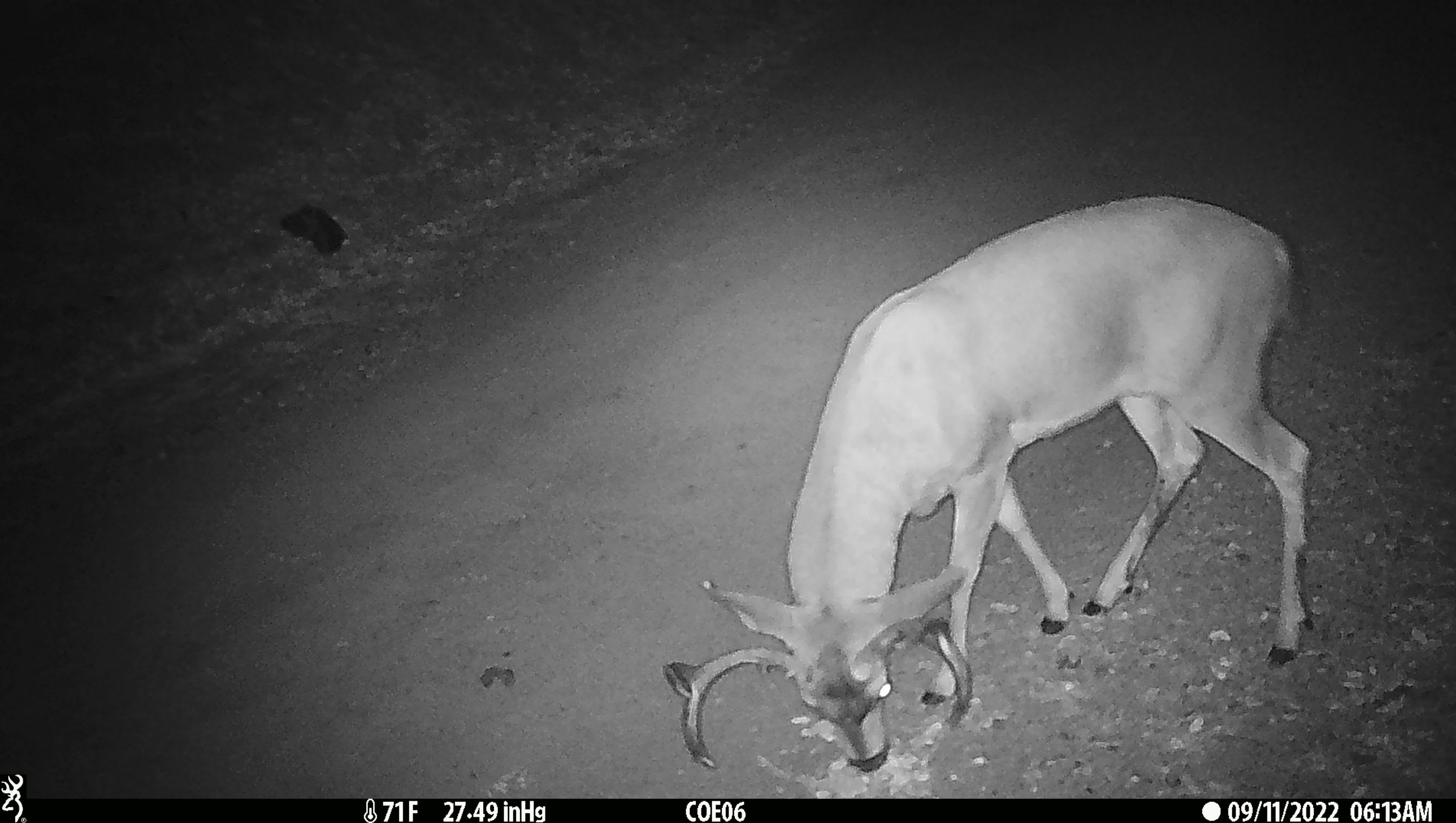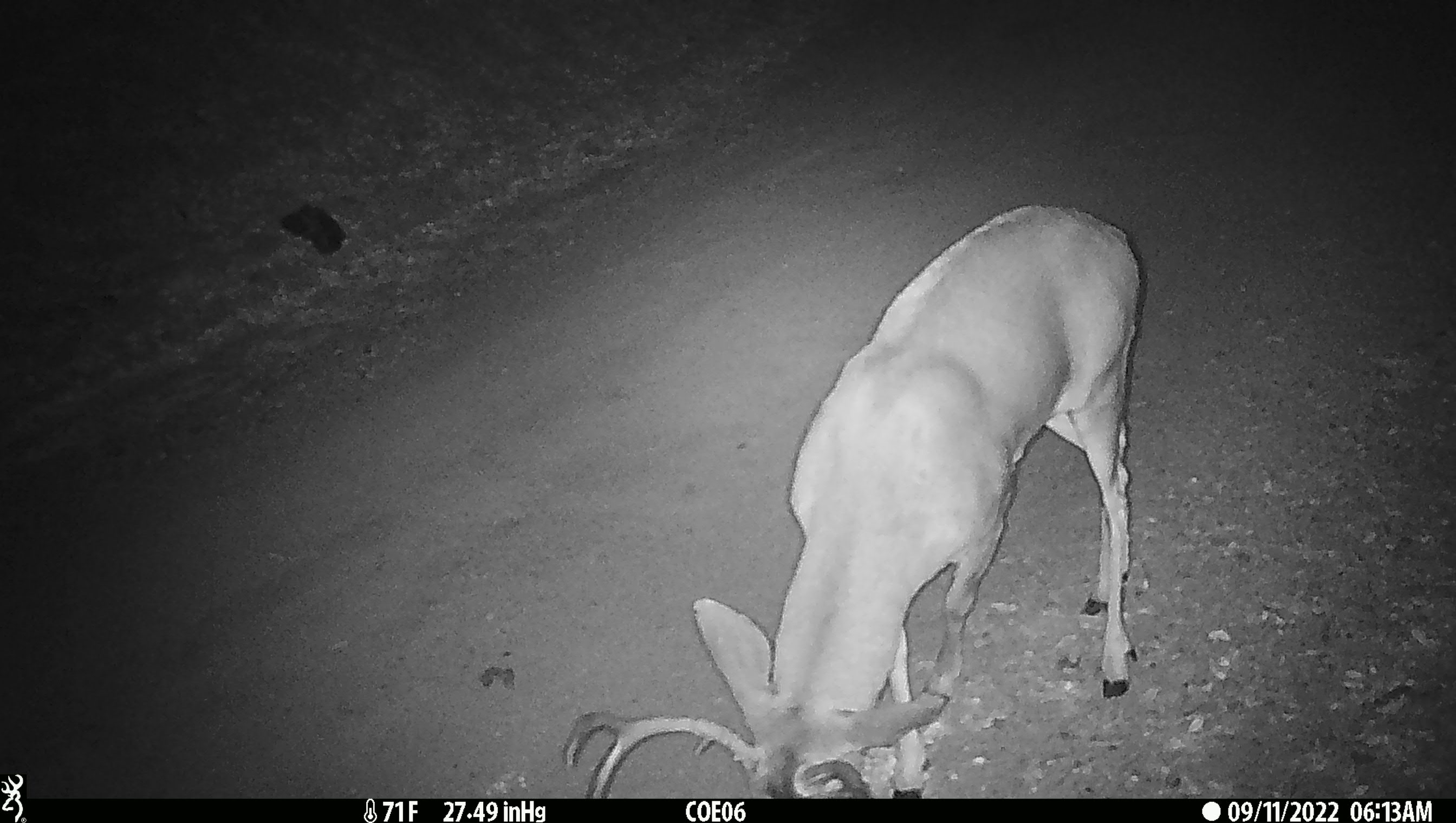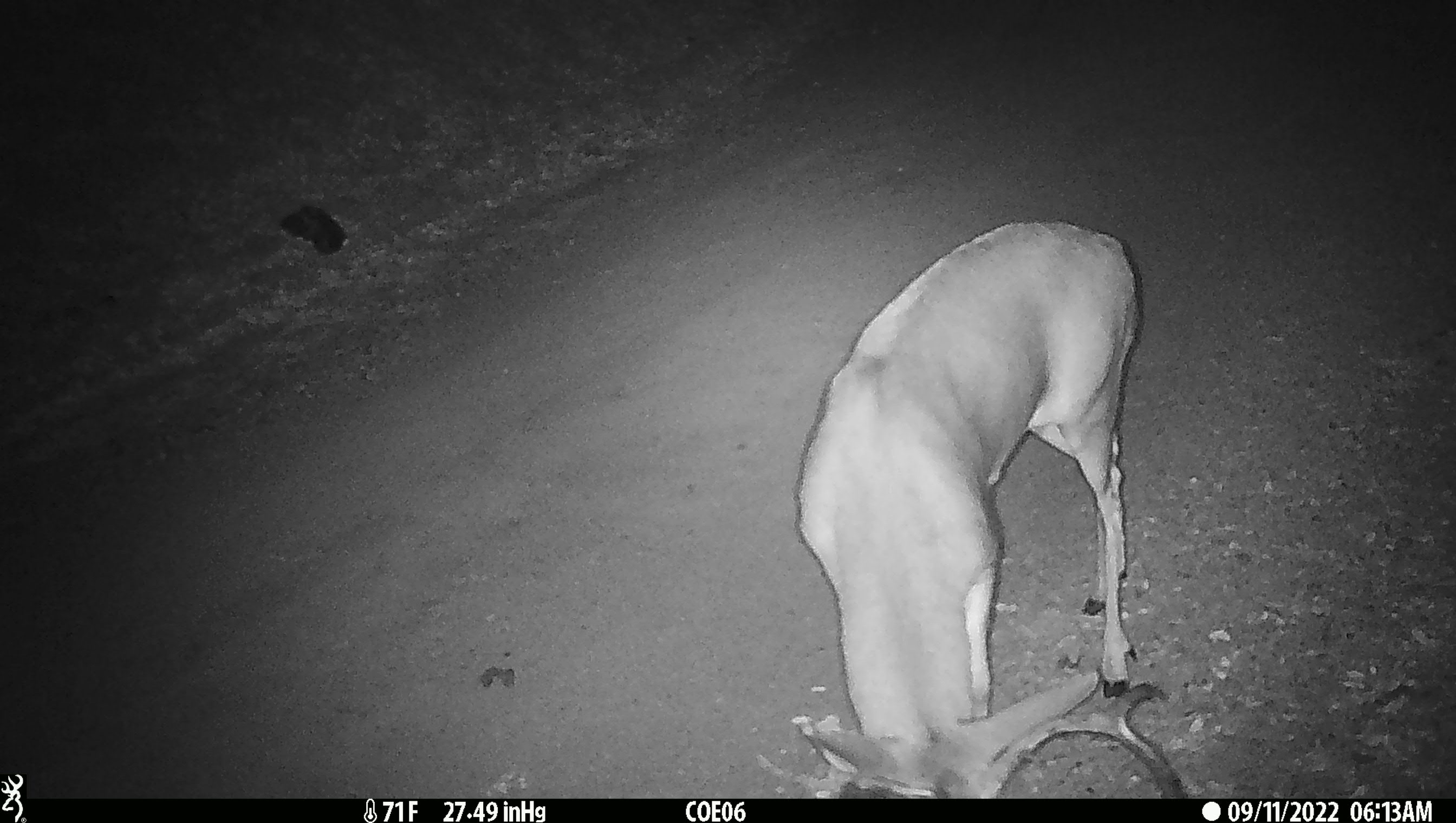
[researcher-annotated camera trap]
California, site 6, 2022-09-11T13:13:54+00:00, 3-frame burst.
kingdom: Animalia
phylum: Chordata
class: Mammalia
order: Artiodactyla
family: Cervidae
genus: Odocoileus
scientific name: Odocoileus hemionus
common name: mule deer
Mule deer (Odocoileus hemionus).